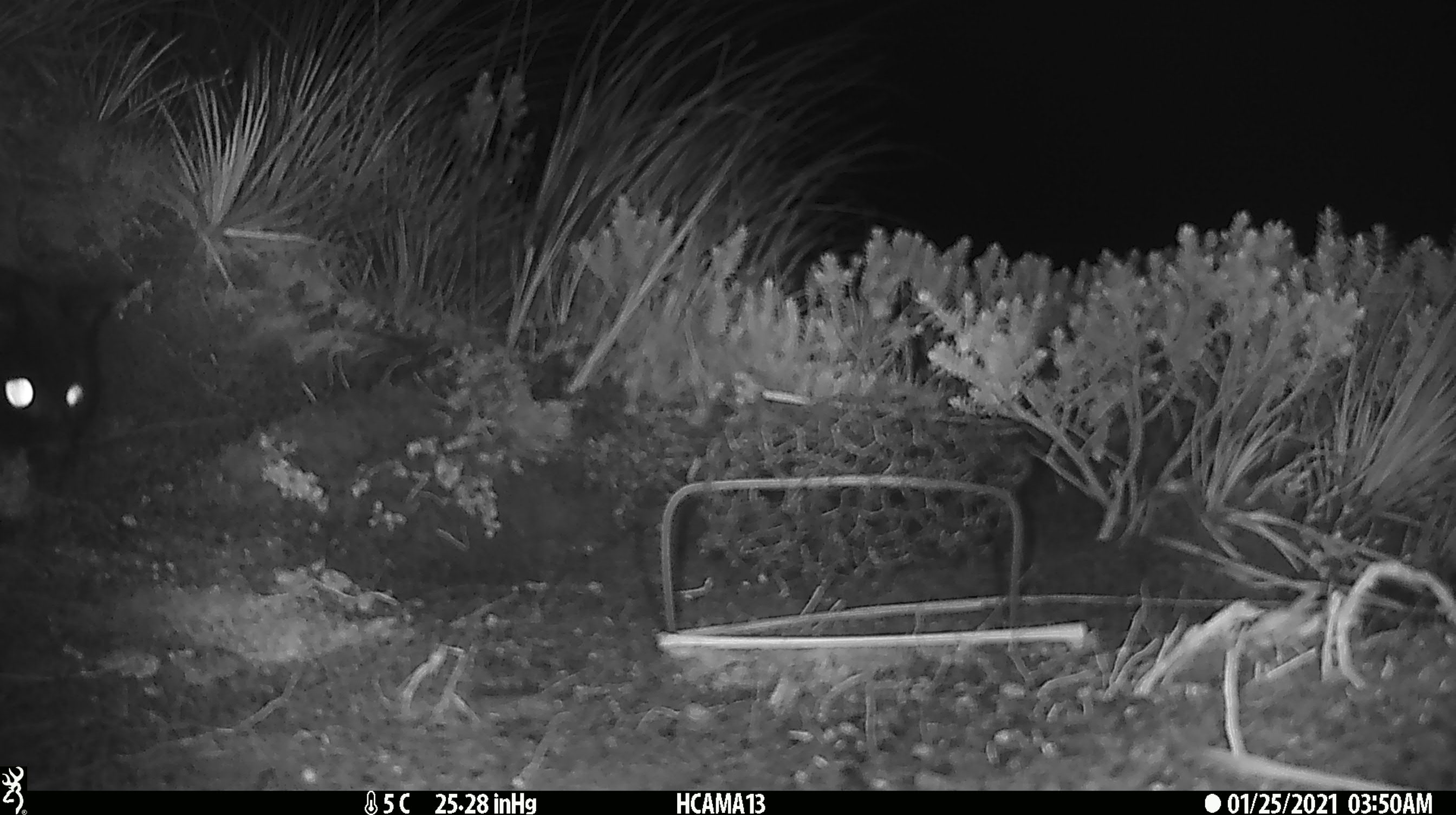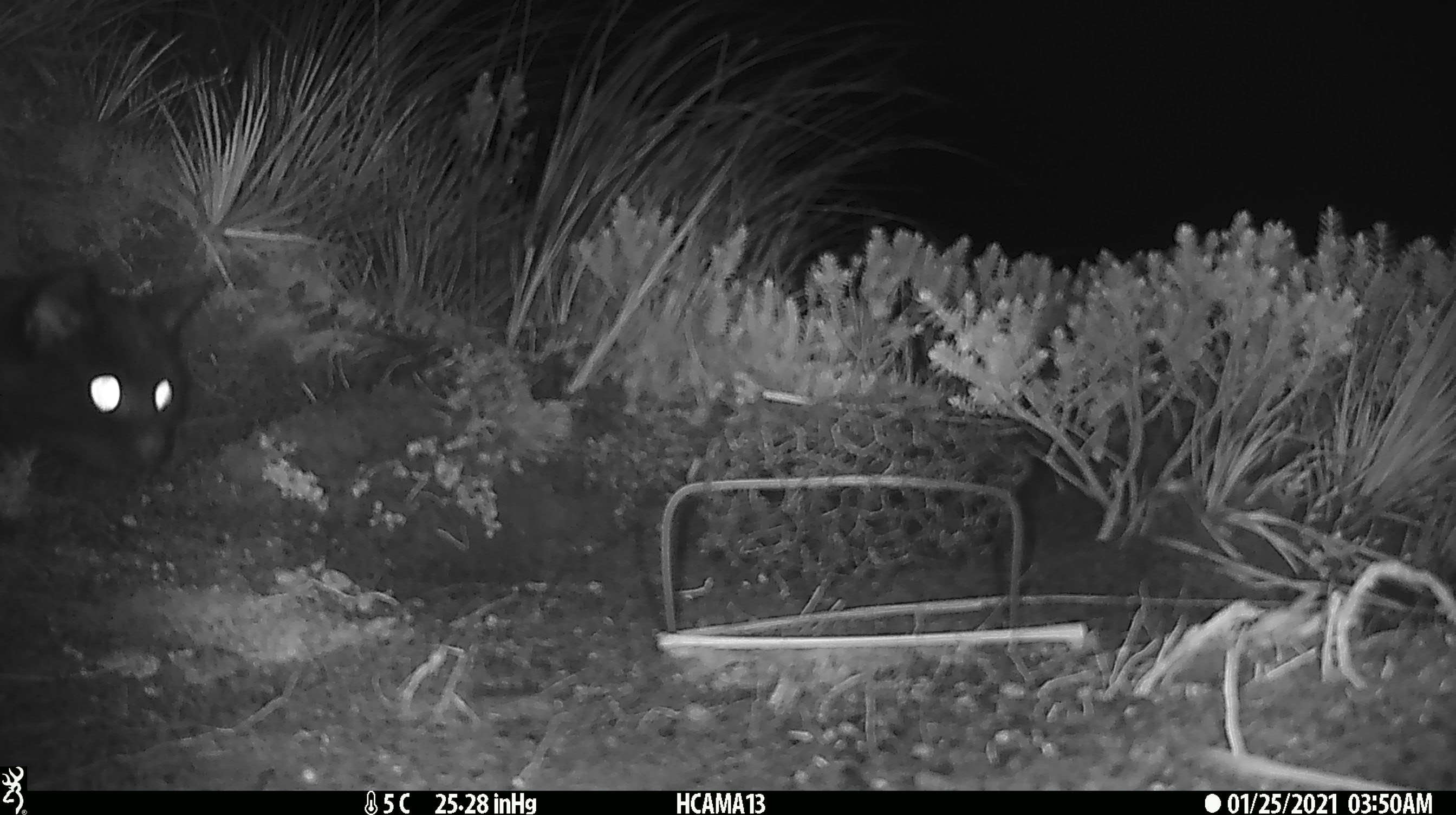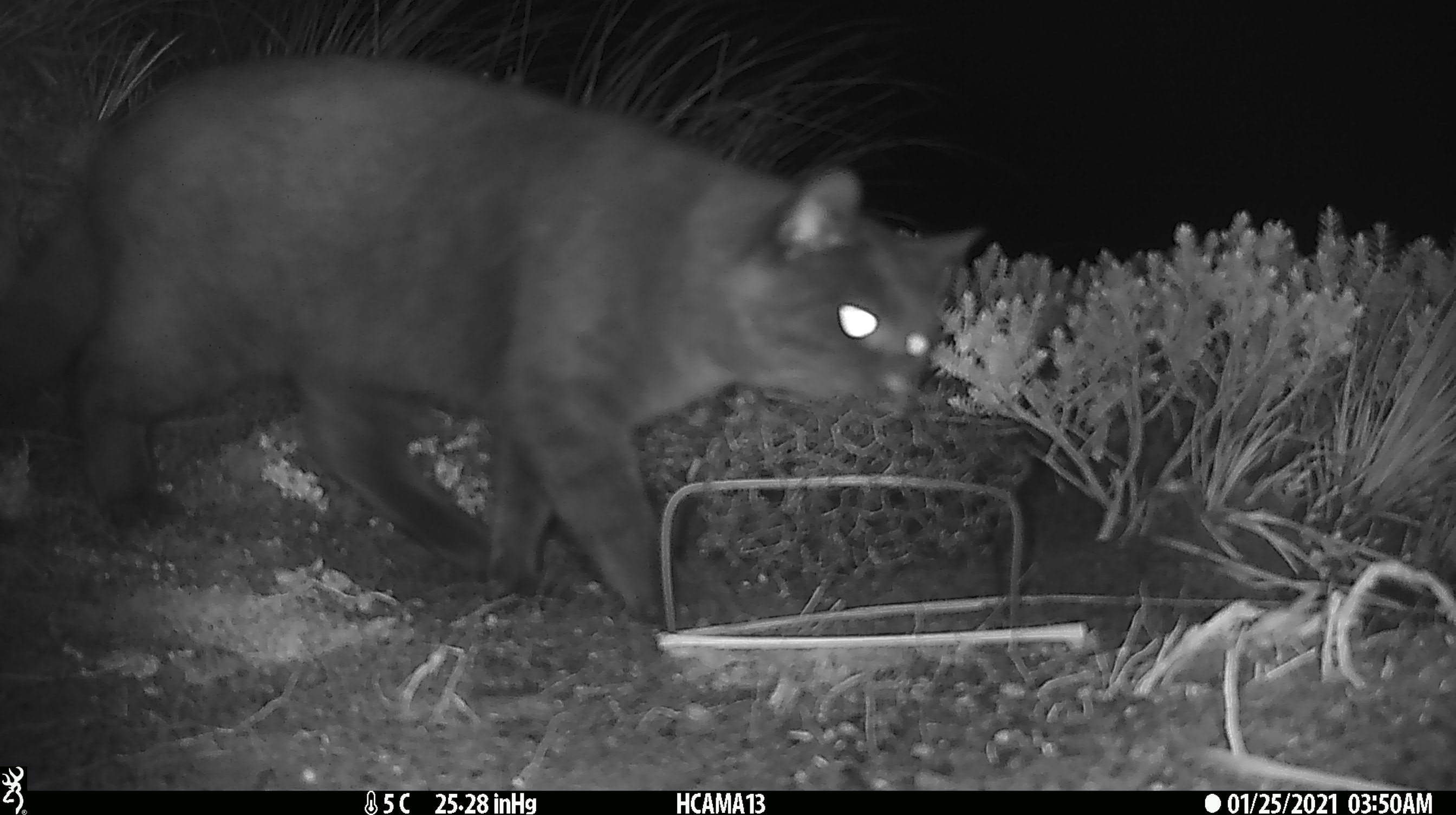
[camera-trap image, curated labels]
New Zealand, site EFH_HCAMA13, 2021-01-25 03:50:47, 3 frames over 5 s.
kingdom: Animalia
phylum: Chordata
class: Mammalia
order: Carnivora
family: Felidae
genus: Felis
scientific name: Felis catus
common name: domestic cat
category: cat